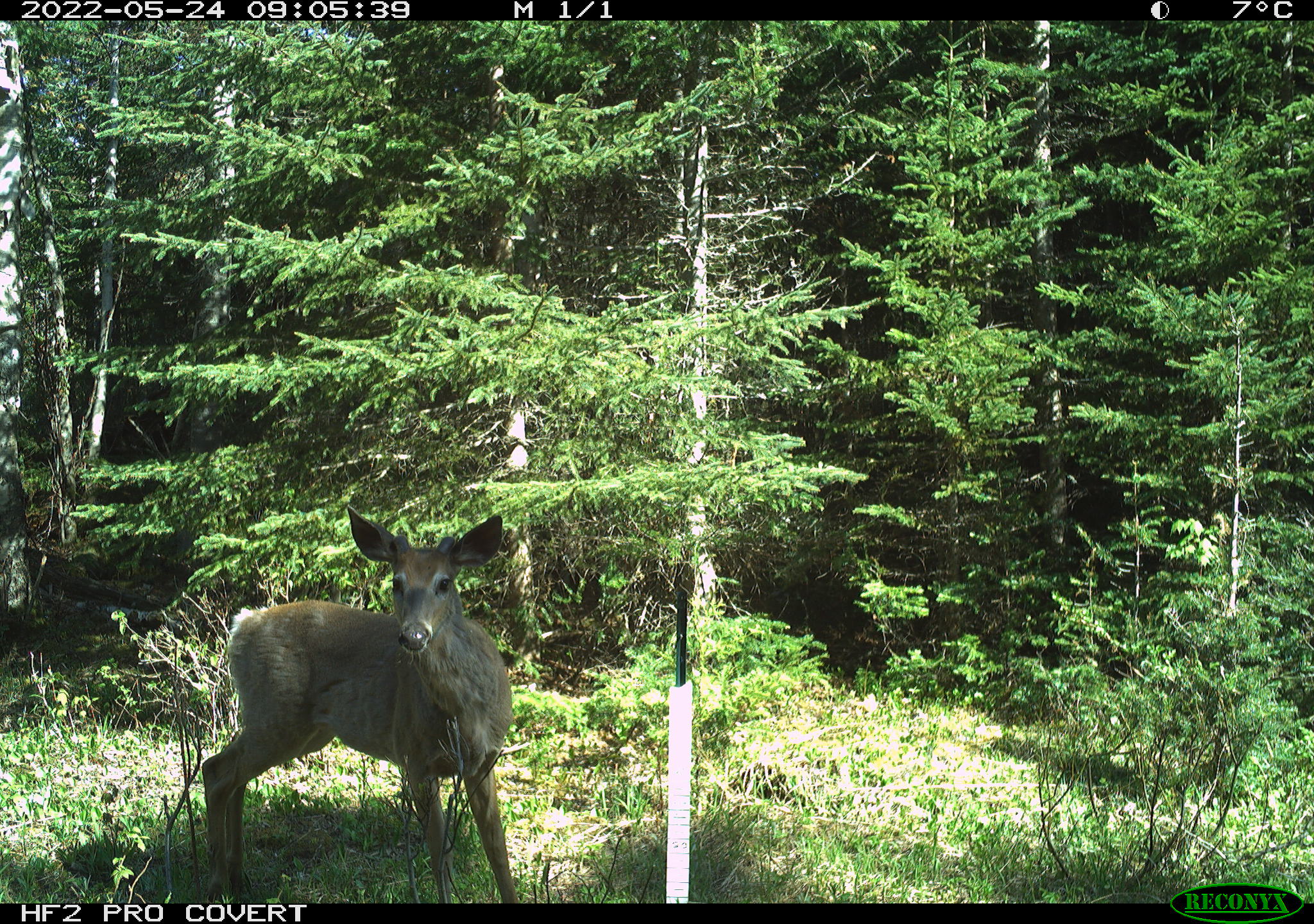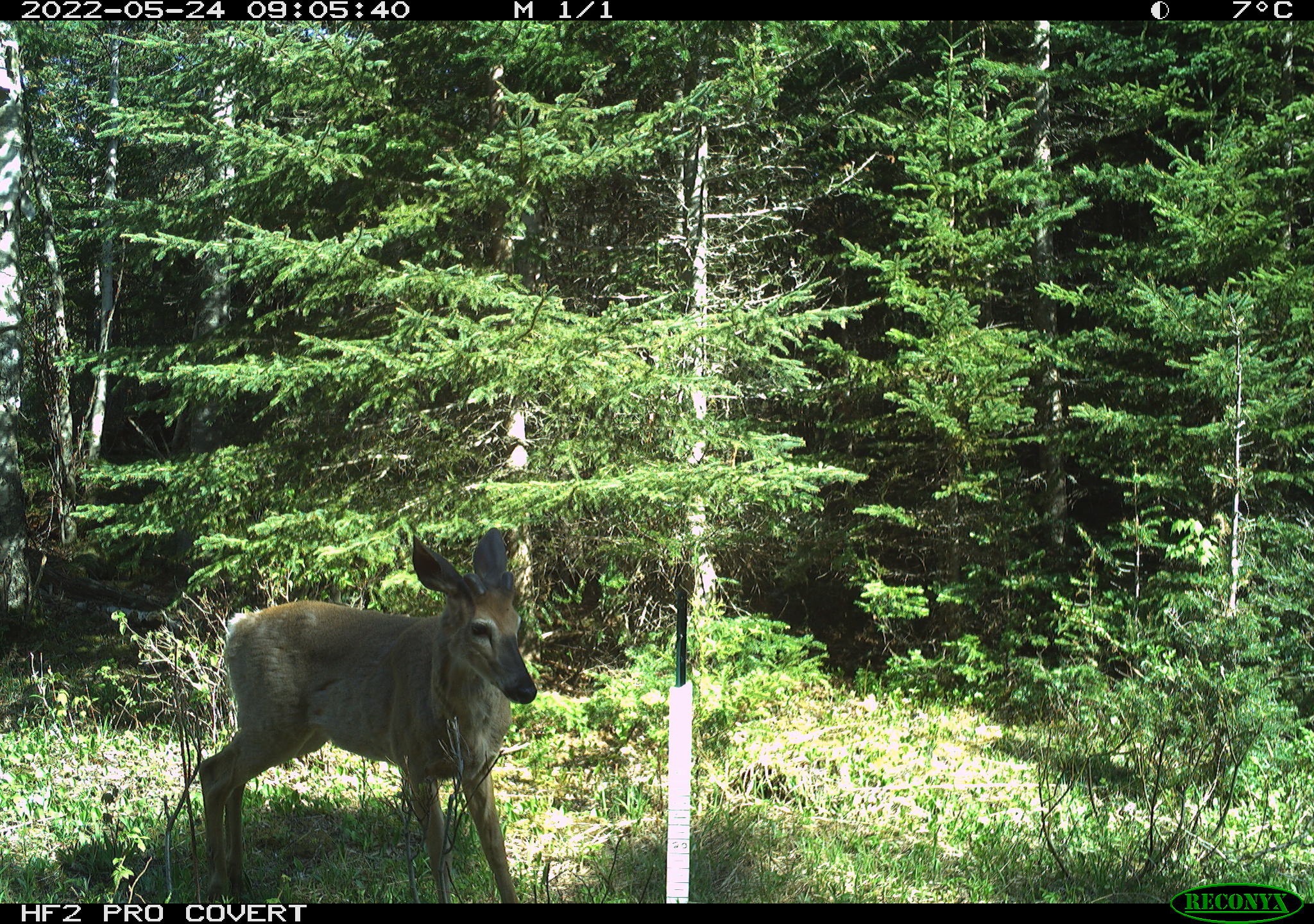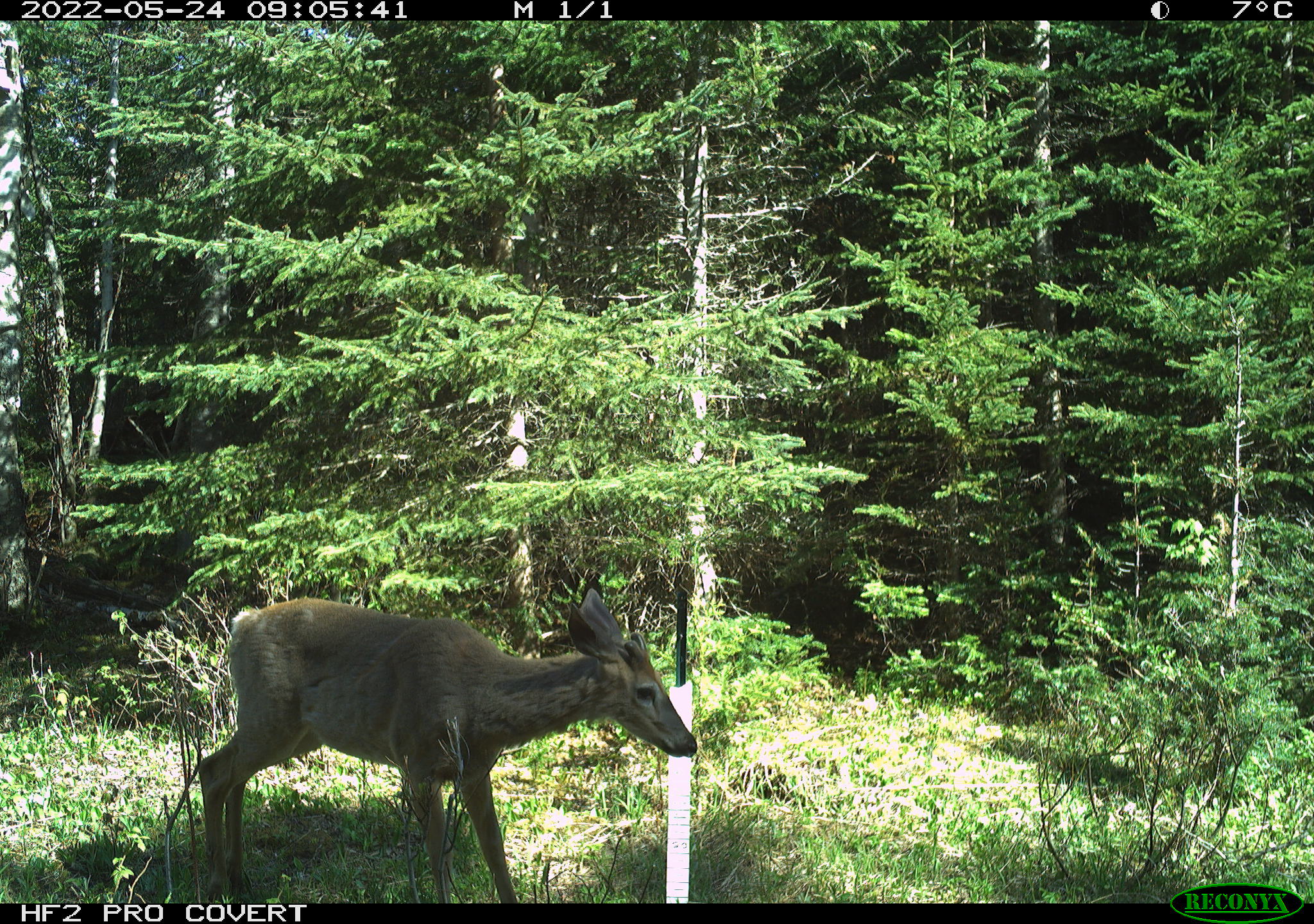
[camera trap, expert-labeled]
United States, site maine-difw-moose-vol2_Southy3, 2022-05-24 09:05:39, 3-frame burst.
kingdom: Animalia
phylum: Chordata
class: Mammalia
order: Artiodactyla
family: Cervidae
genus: Odocoileus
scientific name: Odocoileus virginianus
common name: white-tailed deer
White-tailed deer (Odocoileus virginianus).